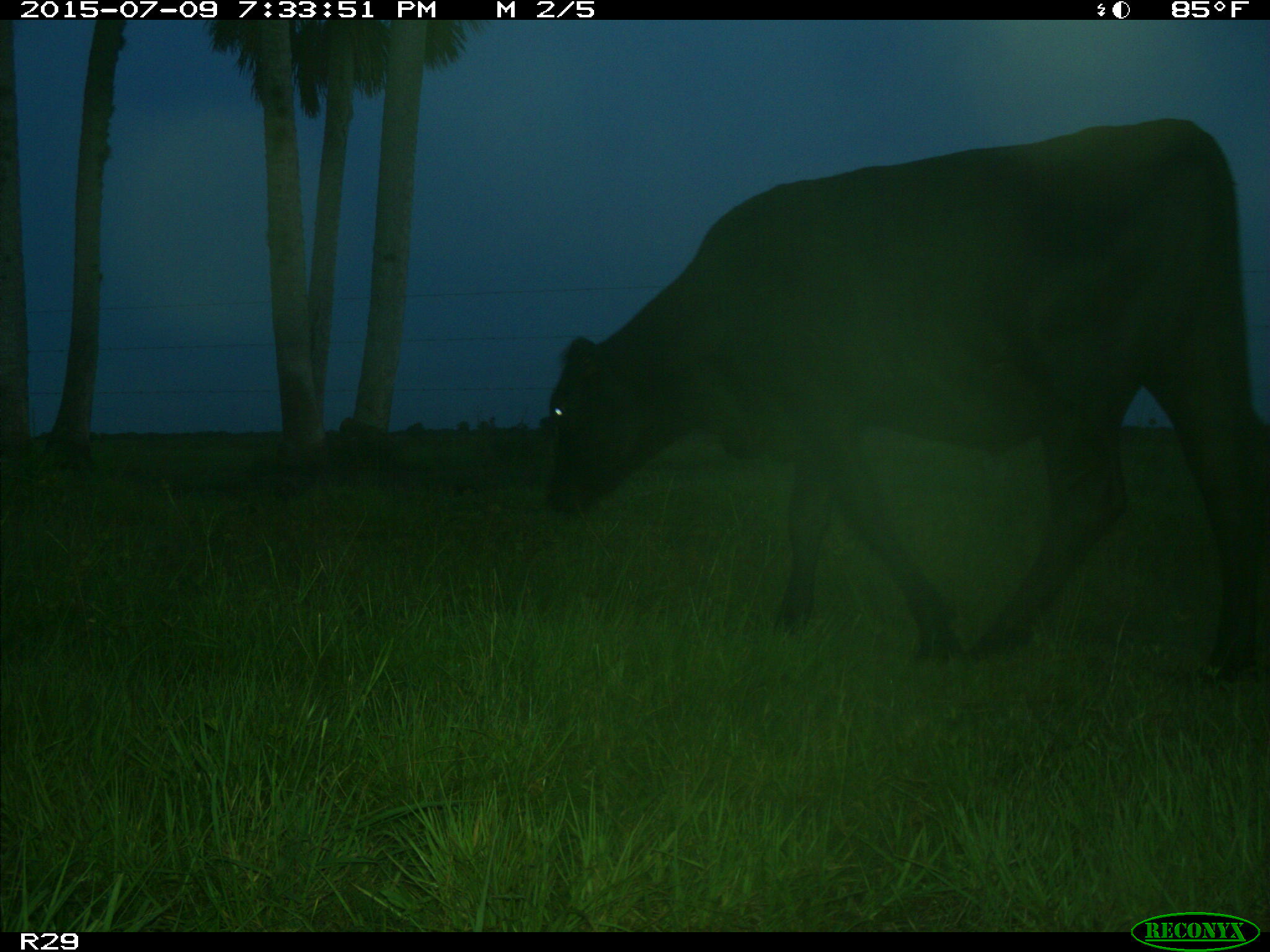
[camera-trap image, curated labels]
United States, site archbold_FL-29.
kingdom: Animalia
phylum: Chordata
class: Mammalia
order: Artiodactyla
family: Bovidae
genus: Bos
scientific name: Bos taurus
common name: domestic cow